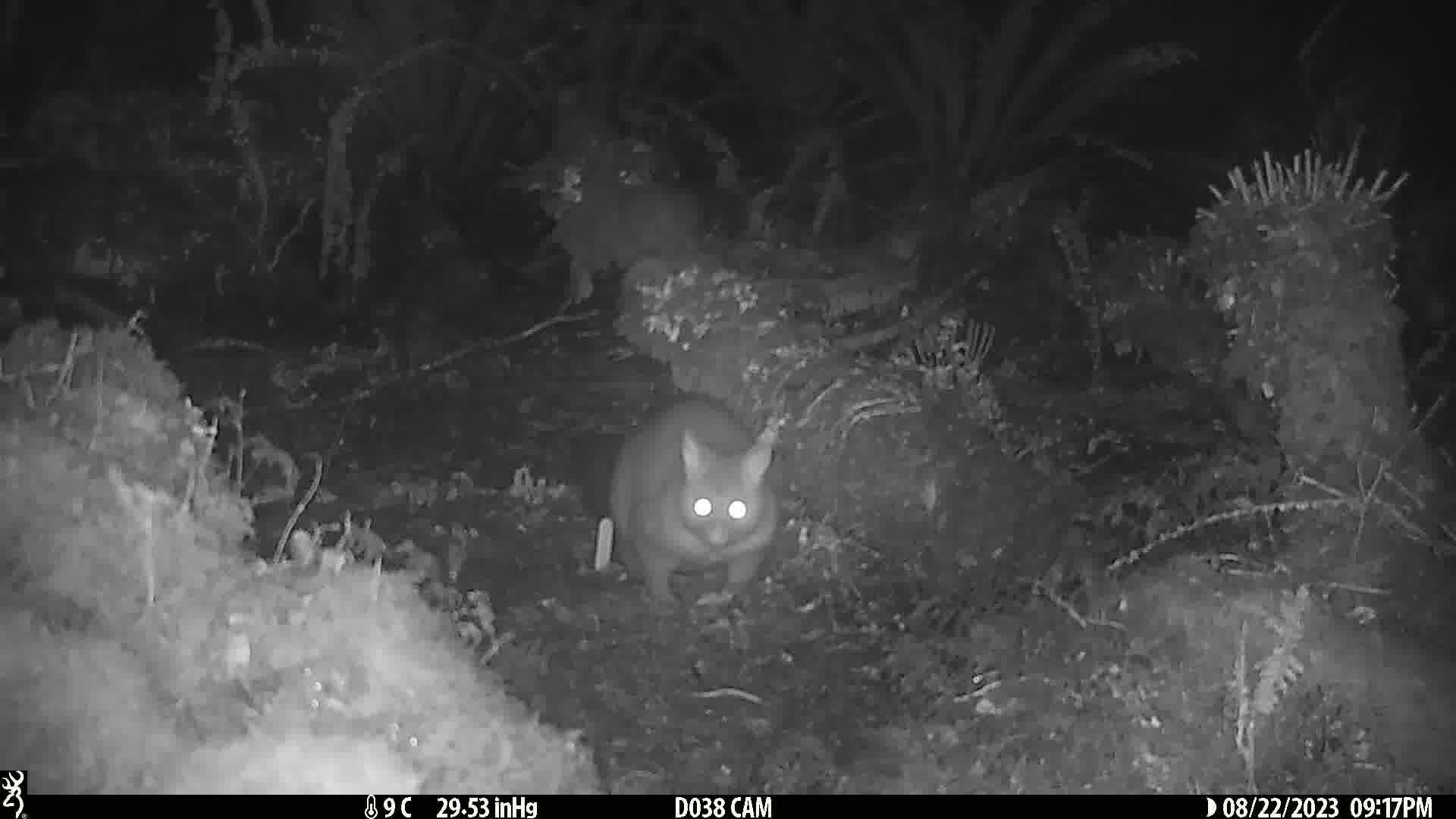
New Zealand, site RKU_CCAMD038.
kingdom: Animalia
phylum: Chordata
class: Mammalia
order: Diprotodontia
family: Phalangeridae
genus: Trichosurus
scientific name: Trichosurus vulpecula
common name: common brushtail possum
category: possum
Possum (common brushtail possum) (Trichosurus vulpecula).